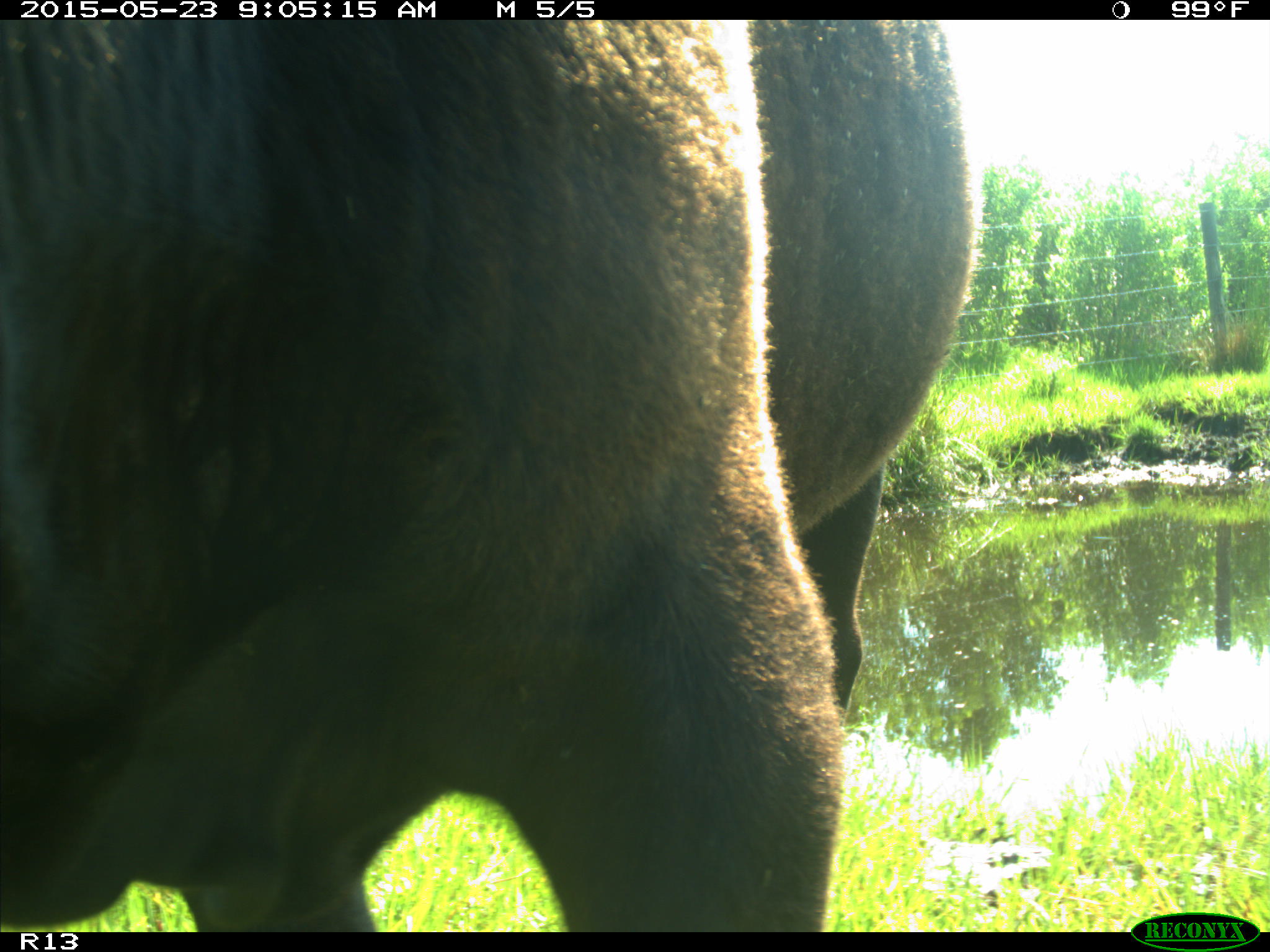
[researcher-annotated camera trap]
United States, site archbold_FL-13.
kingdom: Animalia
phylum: Chordata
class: Mammalia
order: Artiodactyla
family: Bovidae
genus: Bos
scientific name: Bos taurus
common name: domestic cow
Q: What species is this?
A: Bos taurus (domestic cow).